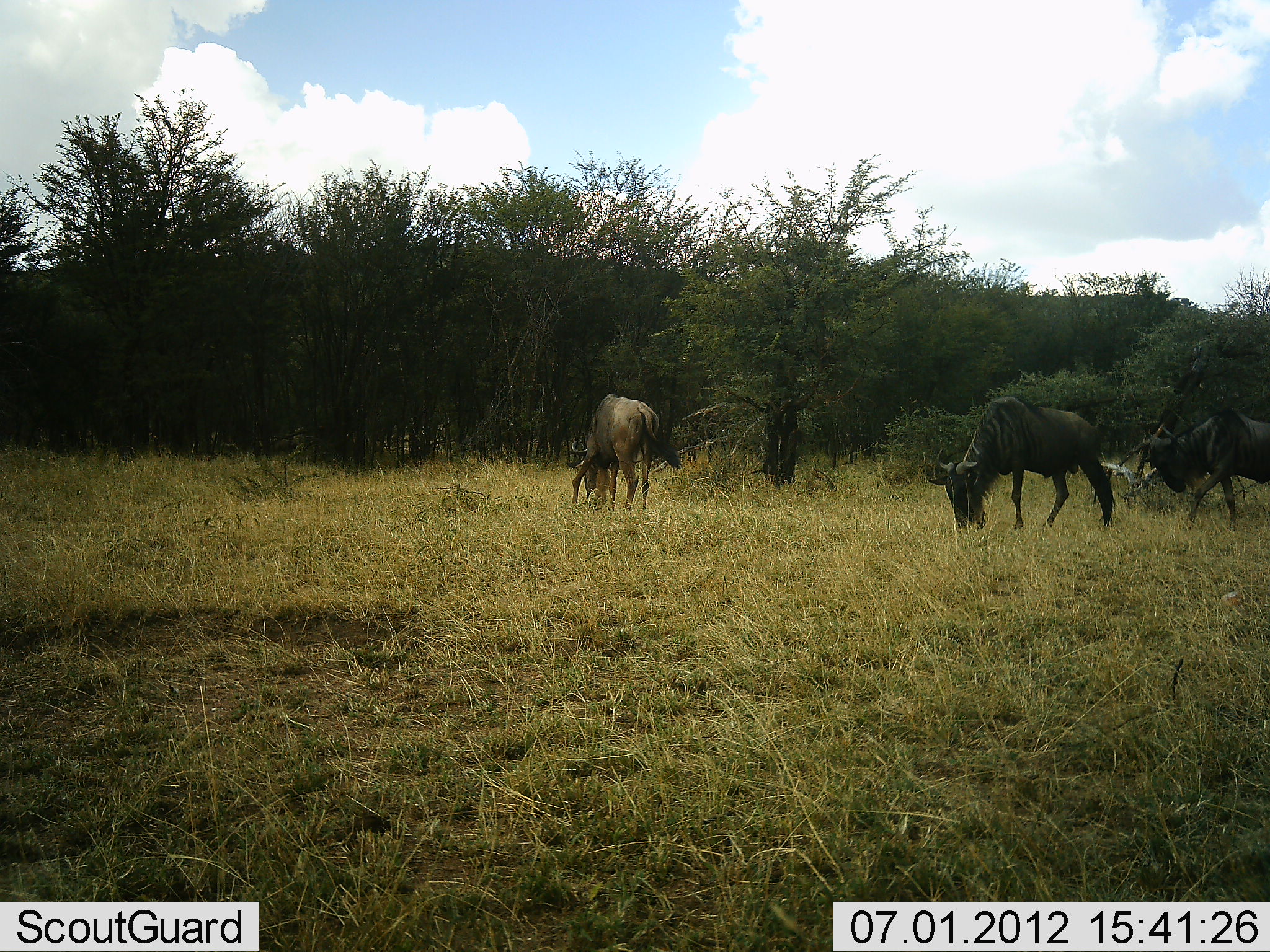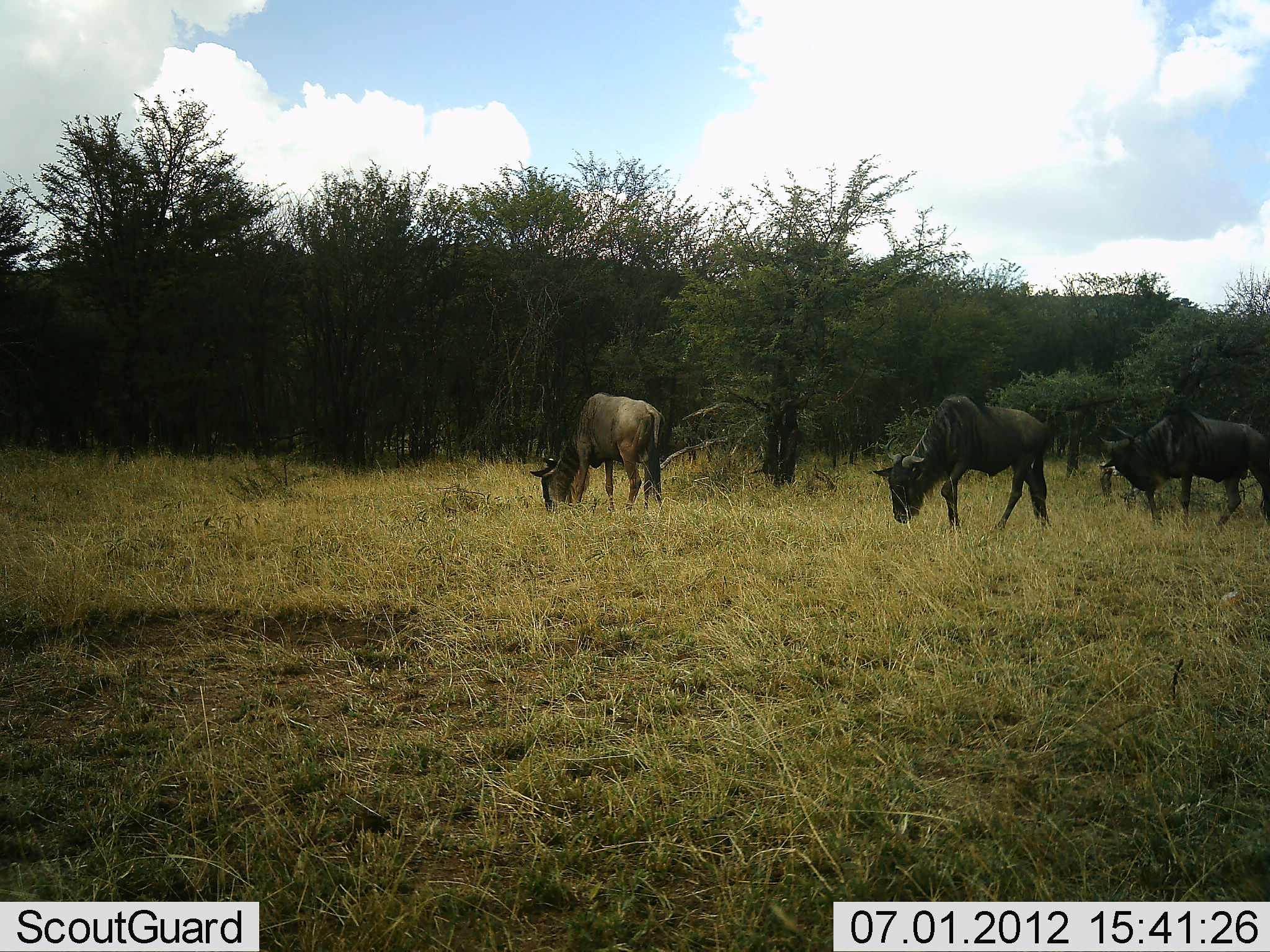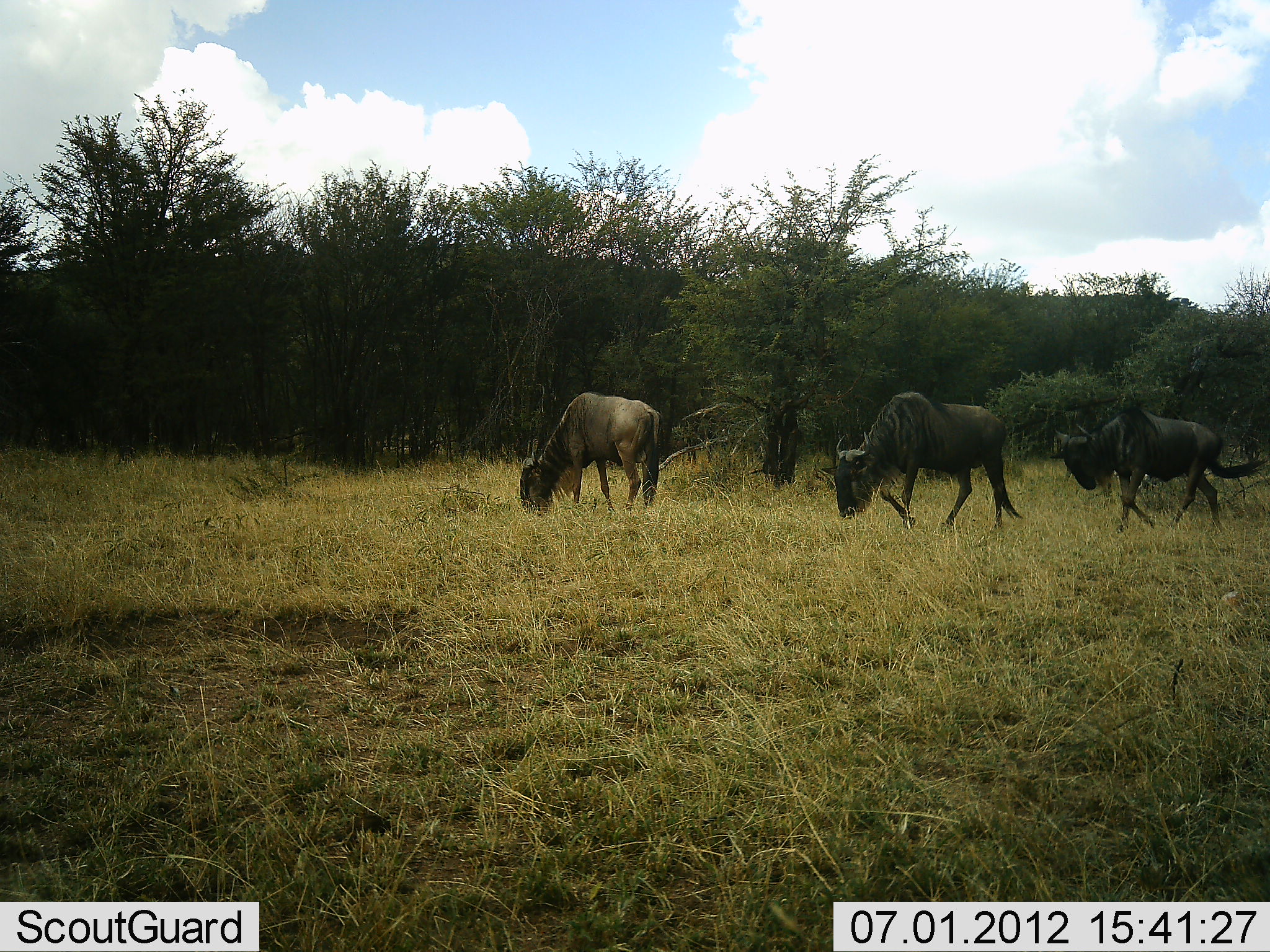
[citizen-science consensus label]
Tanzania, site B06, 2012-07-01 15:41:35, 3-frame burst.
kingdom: Animalia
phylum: Chordata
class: Mammalia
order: Artiodactyla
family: Bovidae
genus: Connochaetes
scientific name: Connochaetes taurinus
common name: blue wildebeest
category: wildebeest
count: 3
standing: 10%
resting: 0%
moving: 70%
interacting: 0%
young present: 0%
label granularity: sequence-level